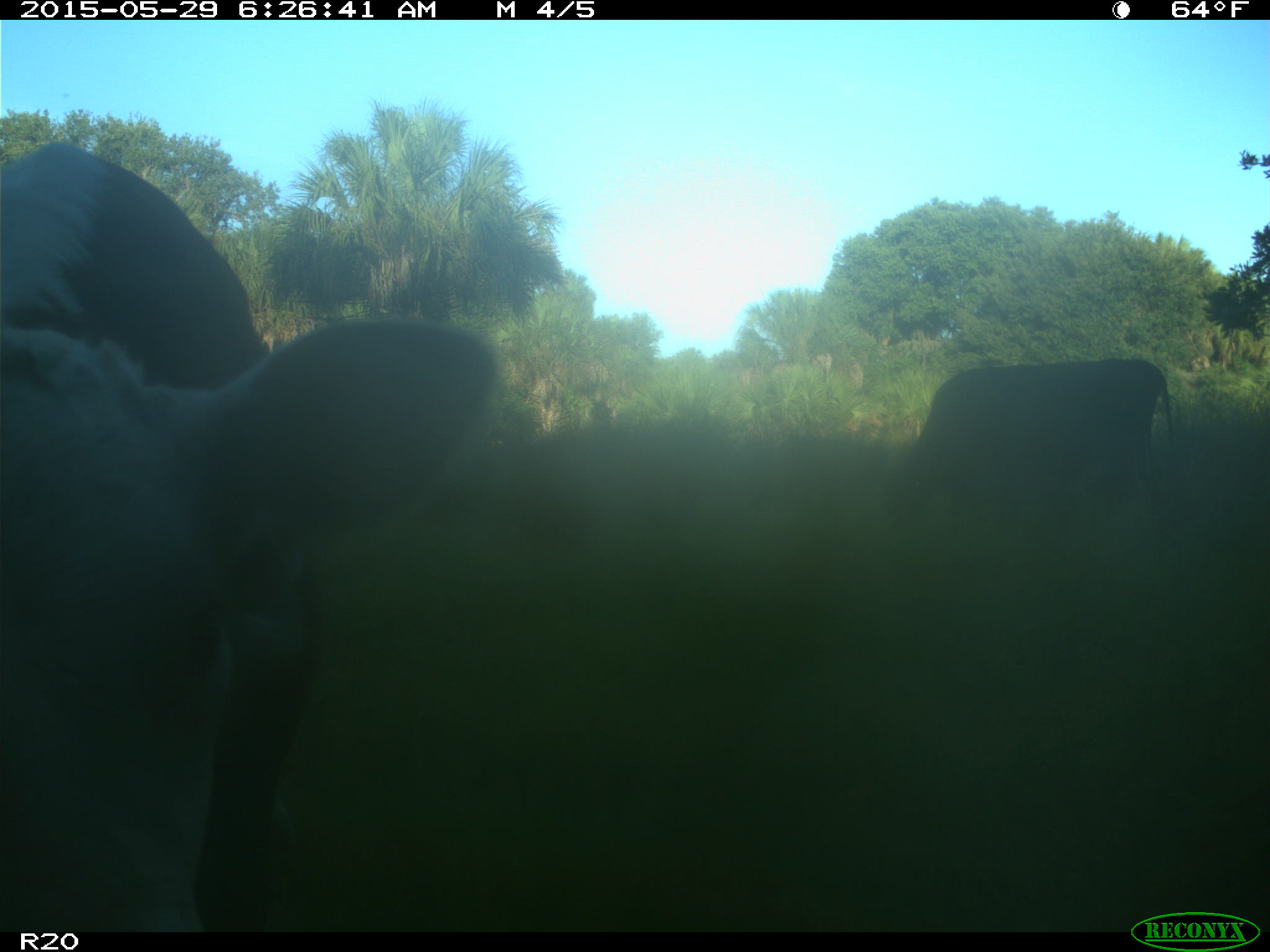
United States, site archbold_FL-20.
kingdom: Animalia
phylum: Chordata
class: Mammalia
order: Artiodactyla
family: Bovidae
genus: Bos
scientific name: Bos taurus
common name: domestic cow